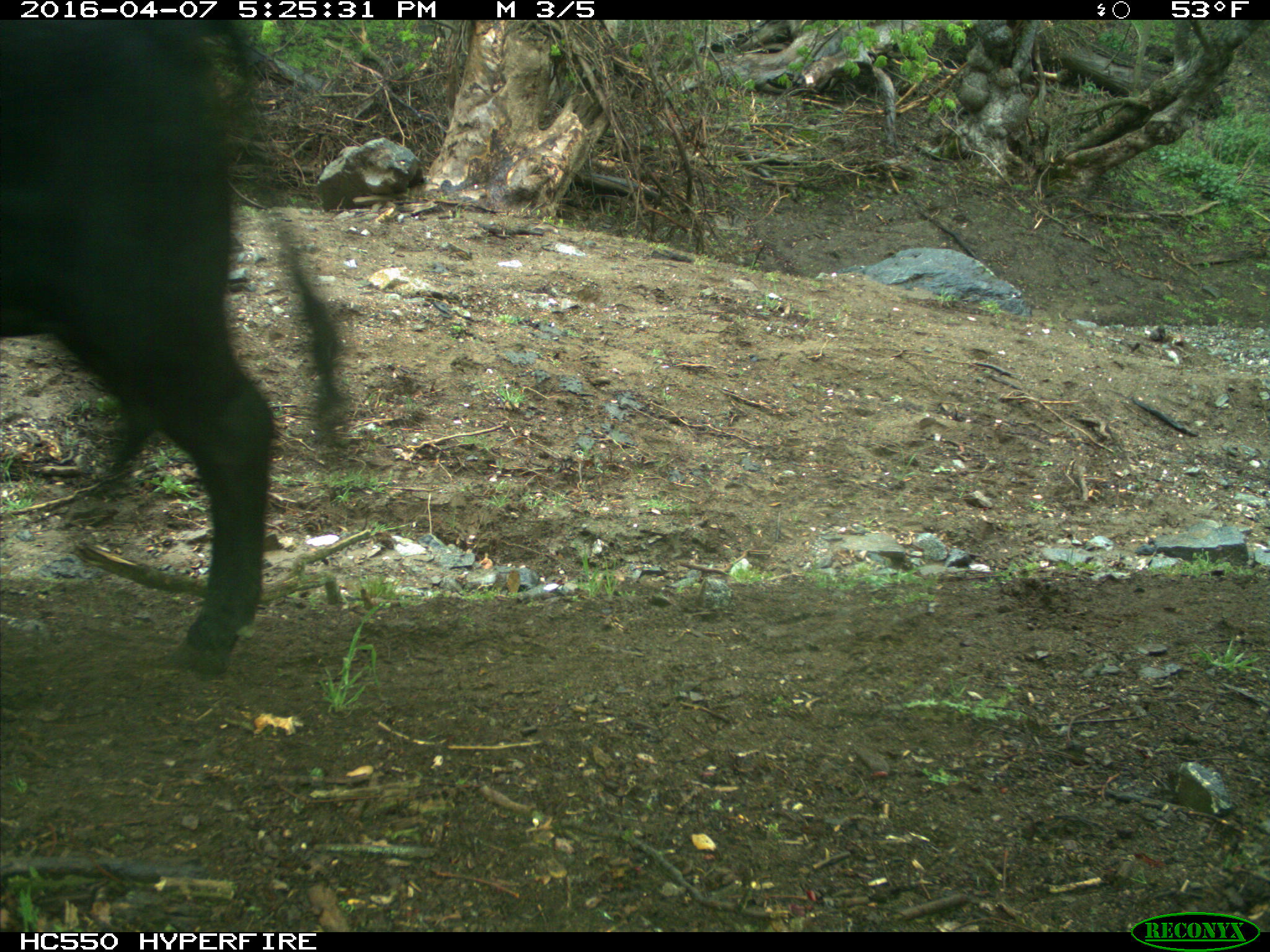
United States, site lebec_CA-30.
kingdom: Animalia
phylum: Chordata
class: Mammalia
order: Artiodactyla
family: Bovidae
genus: Bos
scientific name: Bos taurus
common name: domestic cow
Bos taurus (domestic cow).